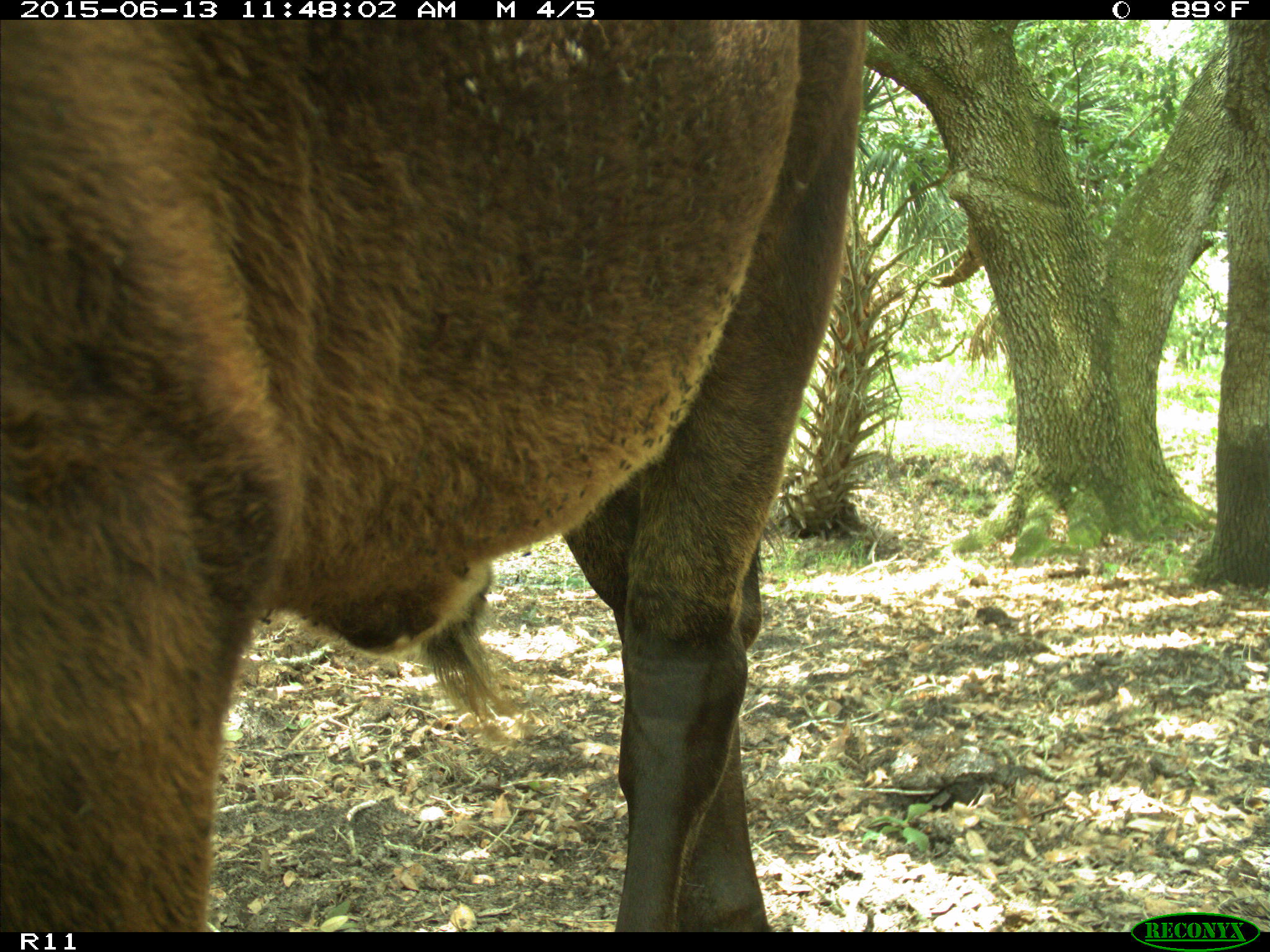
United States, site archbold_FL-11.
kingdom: Animalia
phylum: Chordata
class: Mammalia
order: Artiodactyla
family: Bovidae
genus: Bos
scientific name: Bos taurus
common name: domestic cow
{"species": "Bos taurus (domestic cow)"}